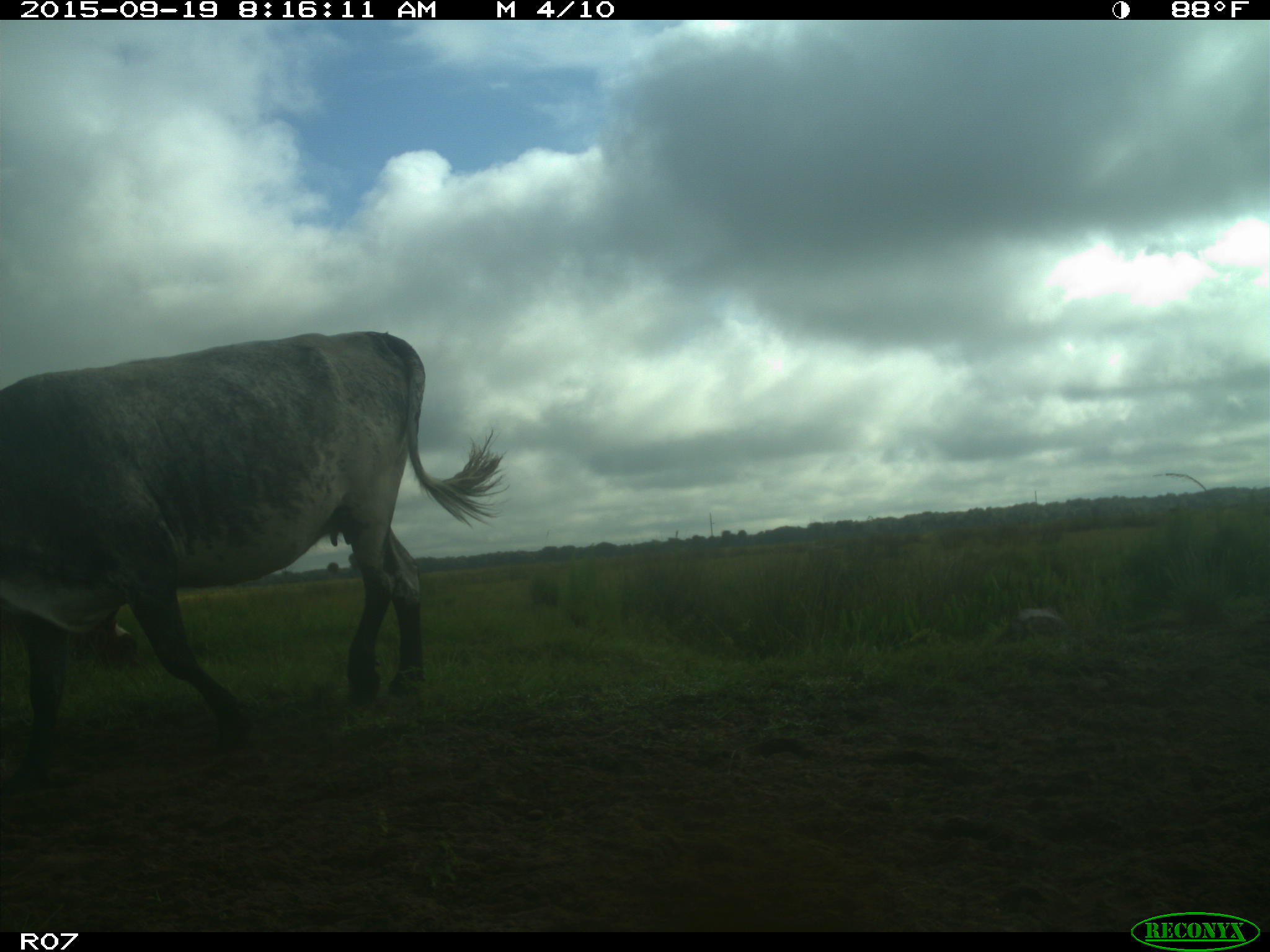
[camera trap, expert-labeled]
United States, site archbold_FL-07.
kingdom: Animalia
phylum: Chordata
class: Mammalia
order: Artiodactyla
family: Bovidae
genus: Bos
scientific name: Bos taurus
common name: domestic cow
Bos taurus (domestic cow).